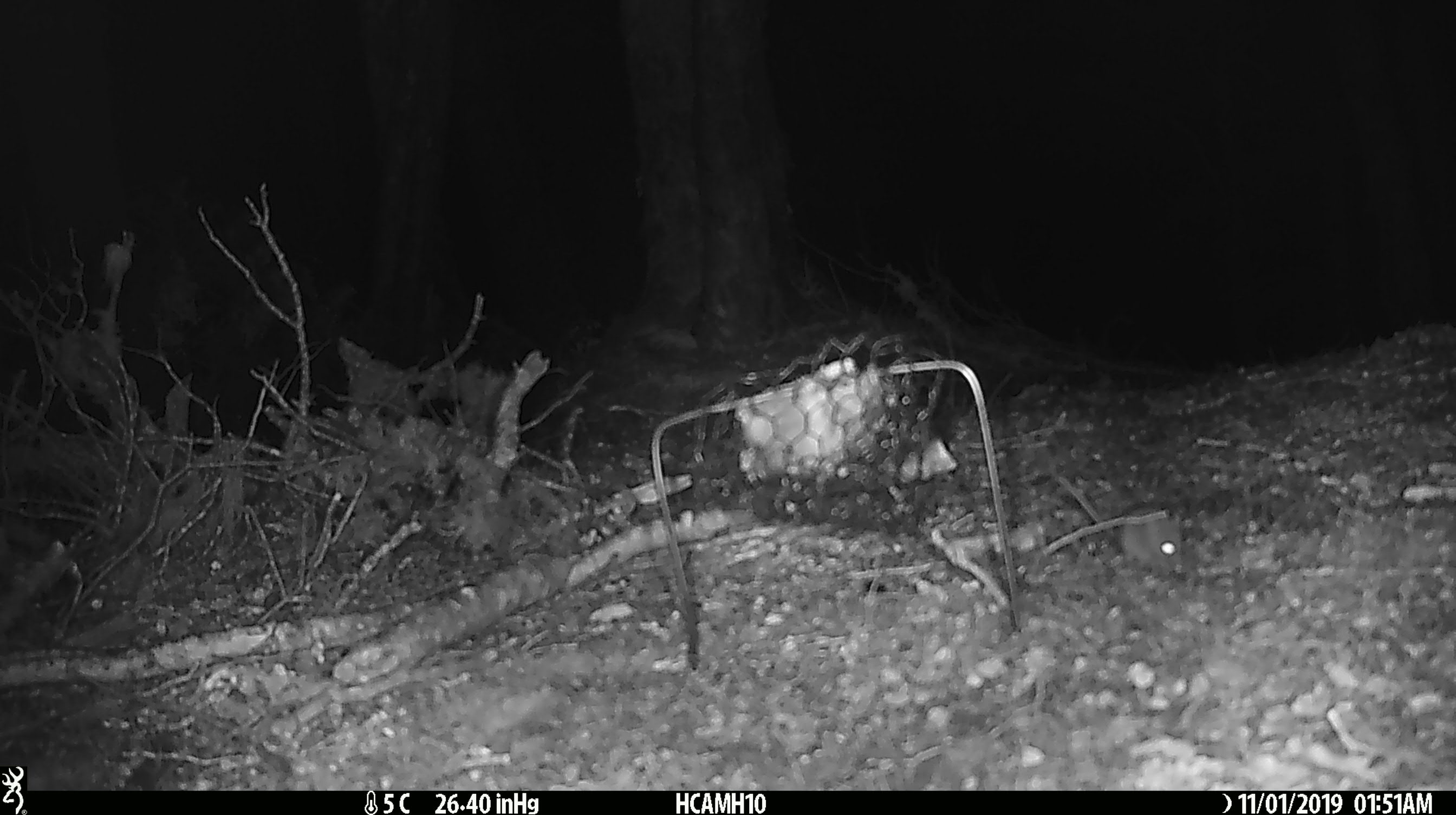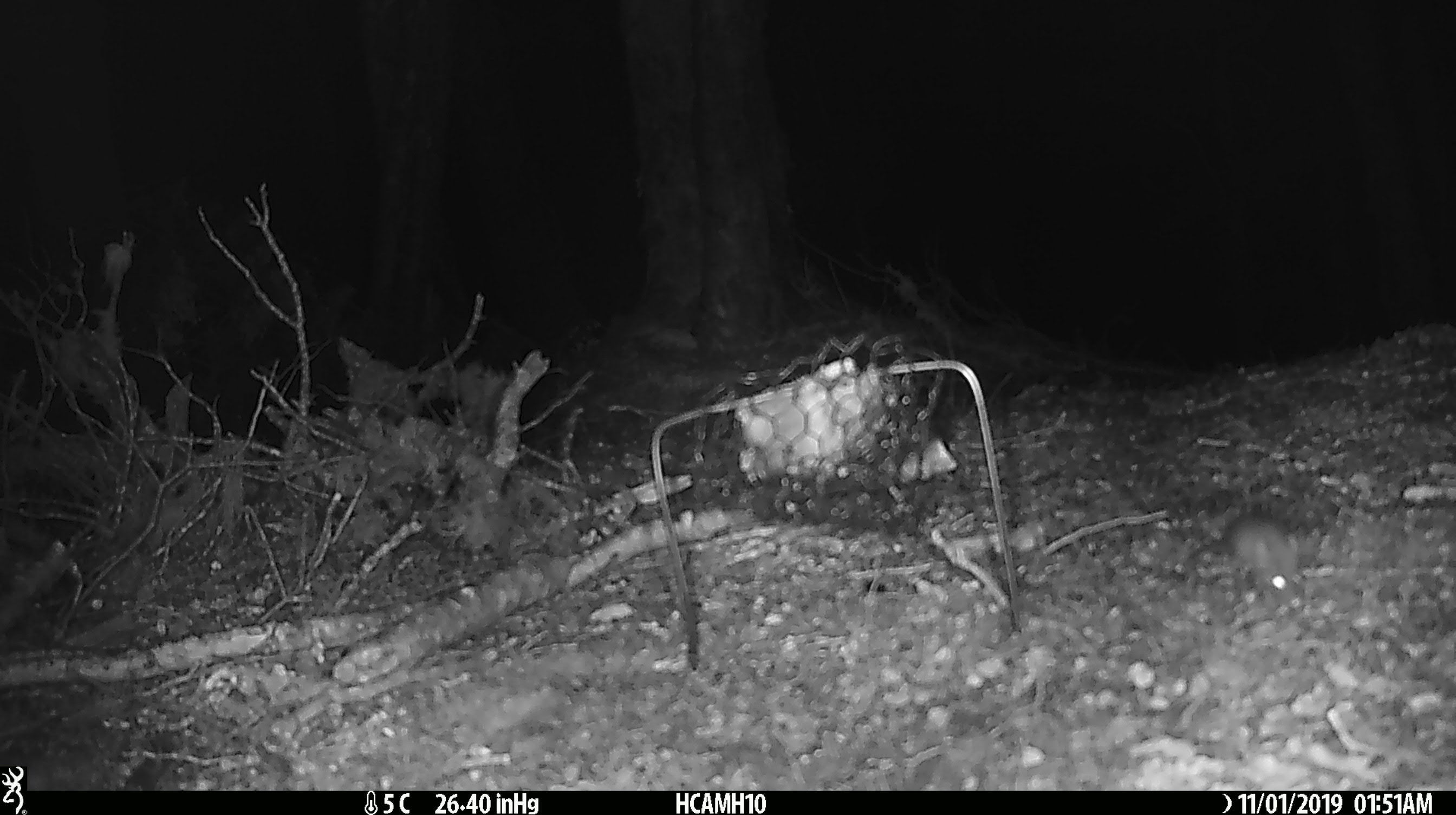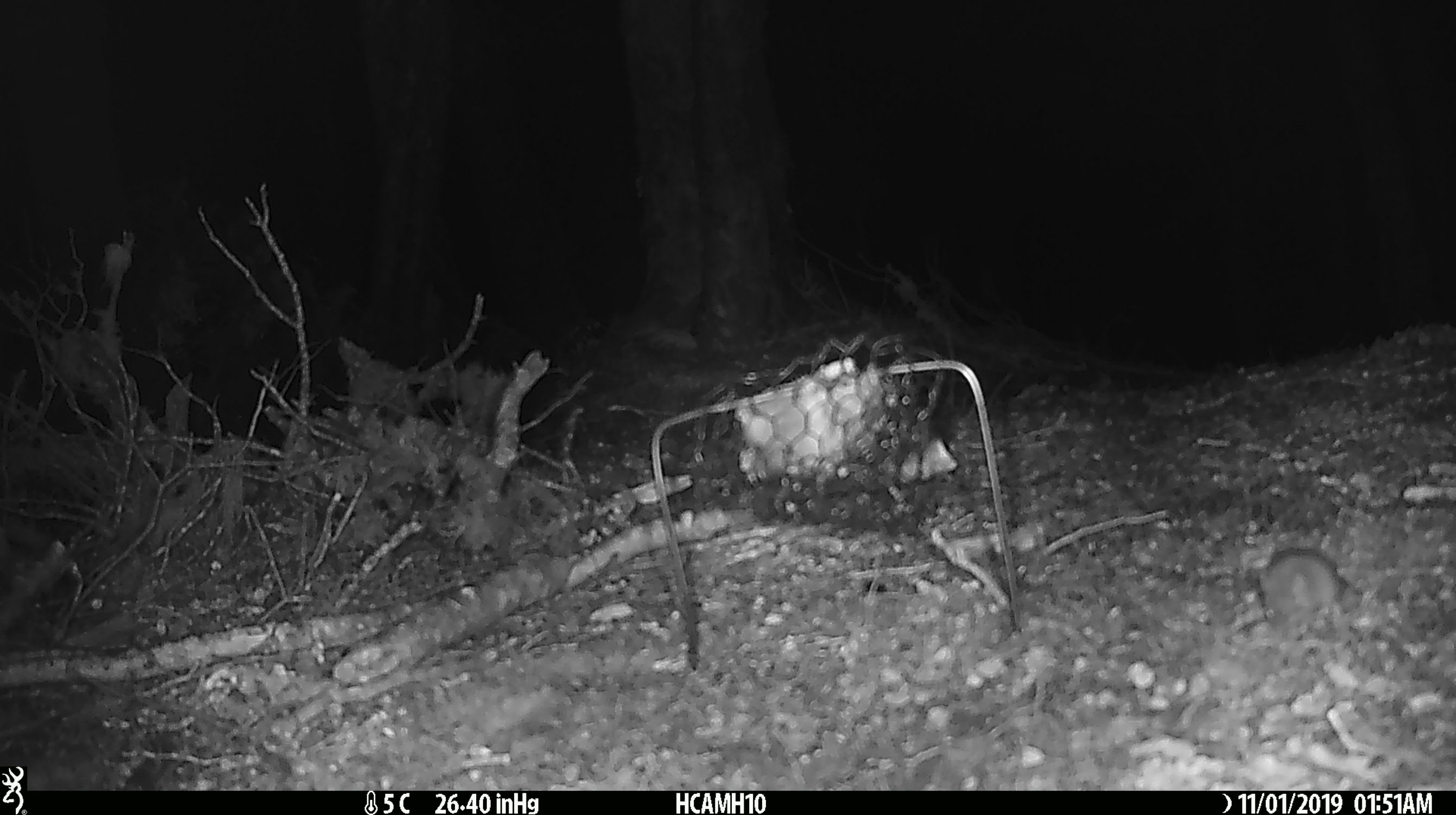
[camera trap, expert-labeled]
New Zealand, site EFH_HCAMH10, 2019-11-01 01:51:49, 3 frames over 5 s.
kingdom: Animalia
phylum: Chordata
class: Mammalia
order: Rodentia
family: Muridae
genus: Mus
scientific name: Mus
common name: mouse